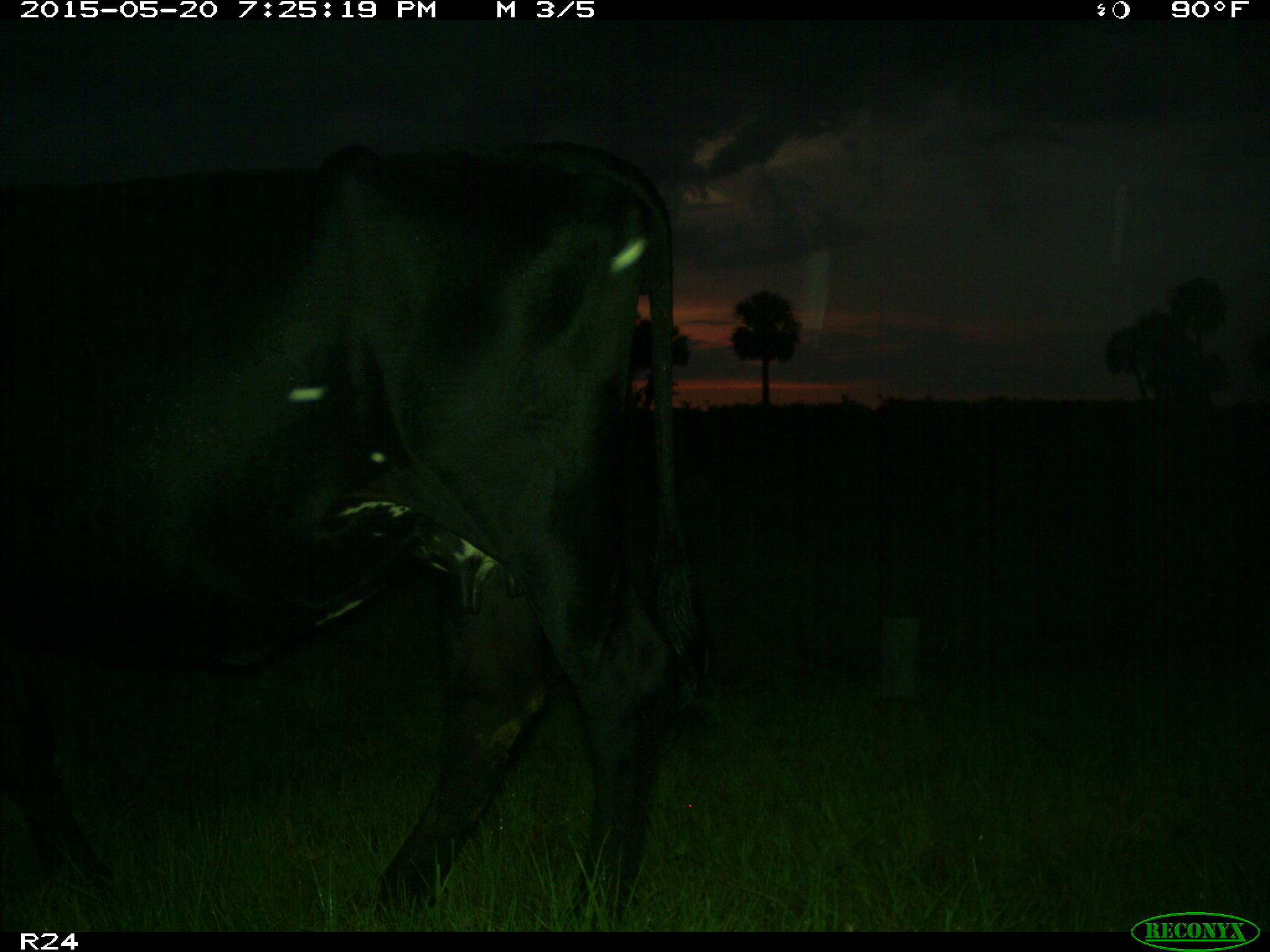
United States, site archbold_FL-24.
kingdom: Animalia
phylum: Chordata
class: Mammalia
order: Artiodactyla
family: Bovidae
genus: Bos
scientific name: Bos taurus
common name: domestic cow